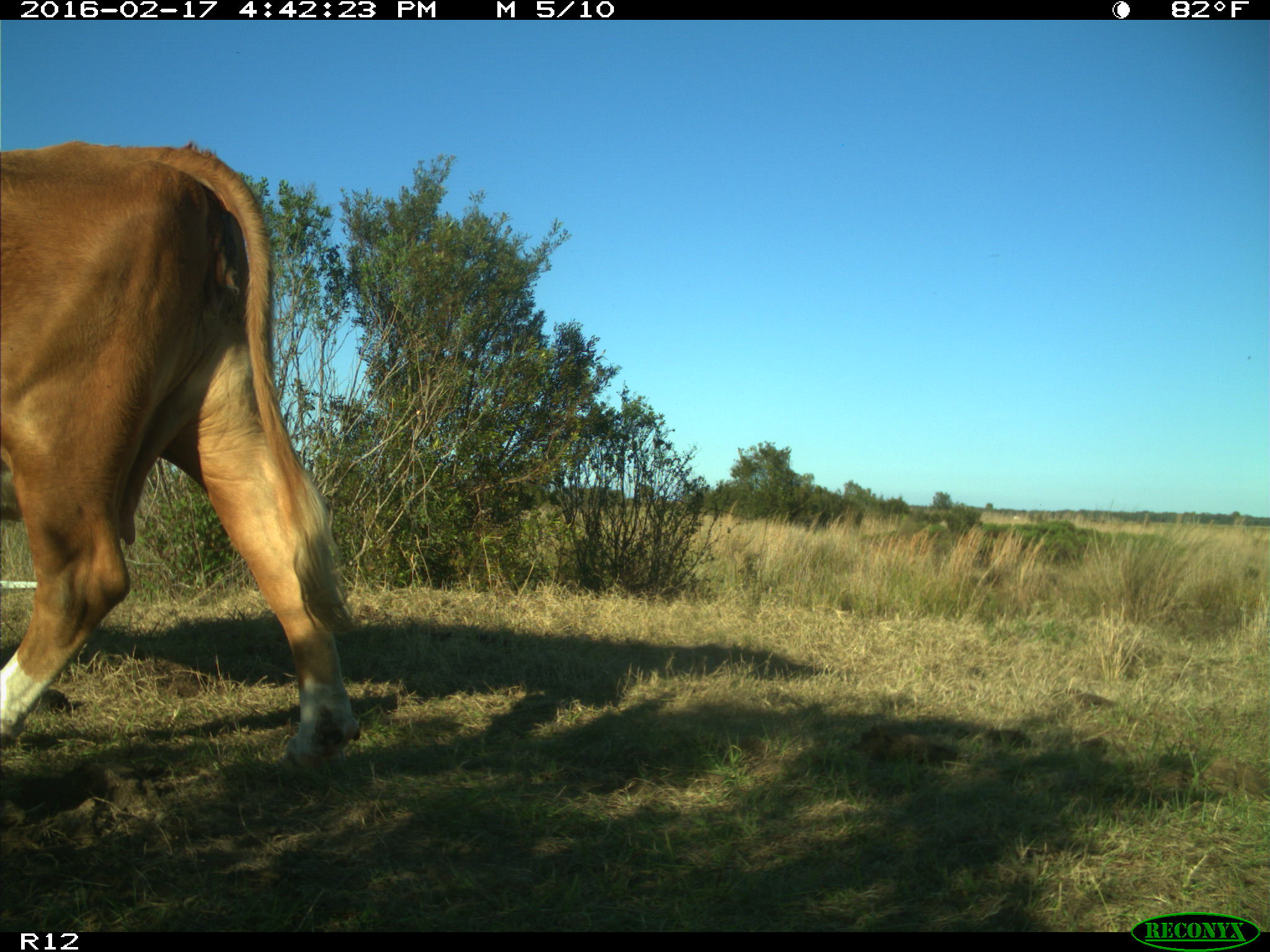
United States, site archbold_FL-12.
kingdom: Animalia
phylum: Chordata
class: Mammalia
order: Artiodactyla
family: Bovidae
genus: Bos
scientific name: Bos taurus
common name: domestic cow